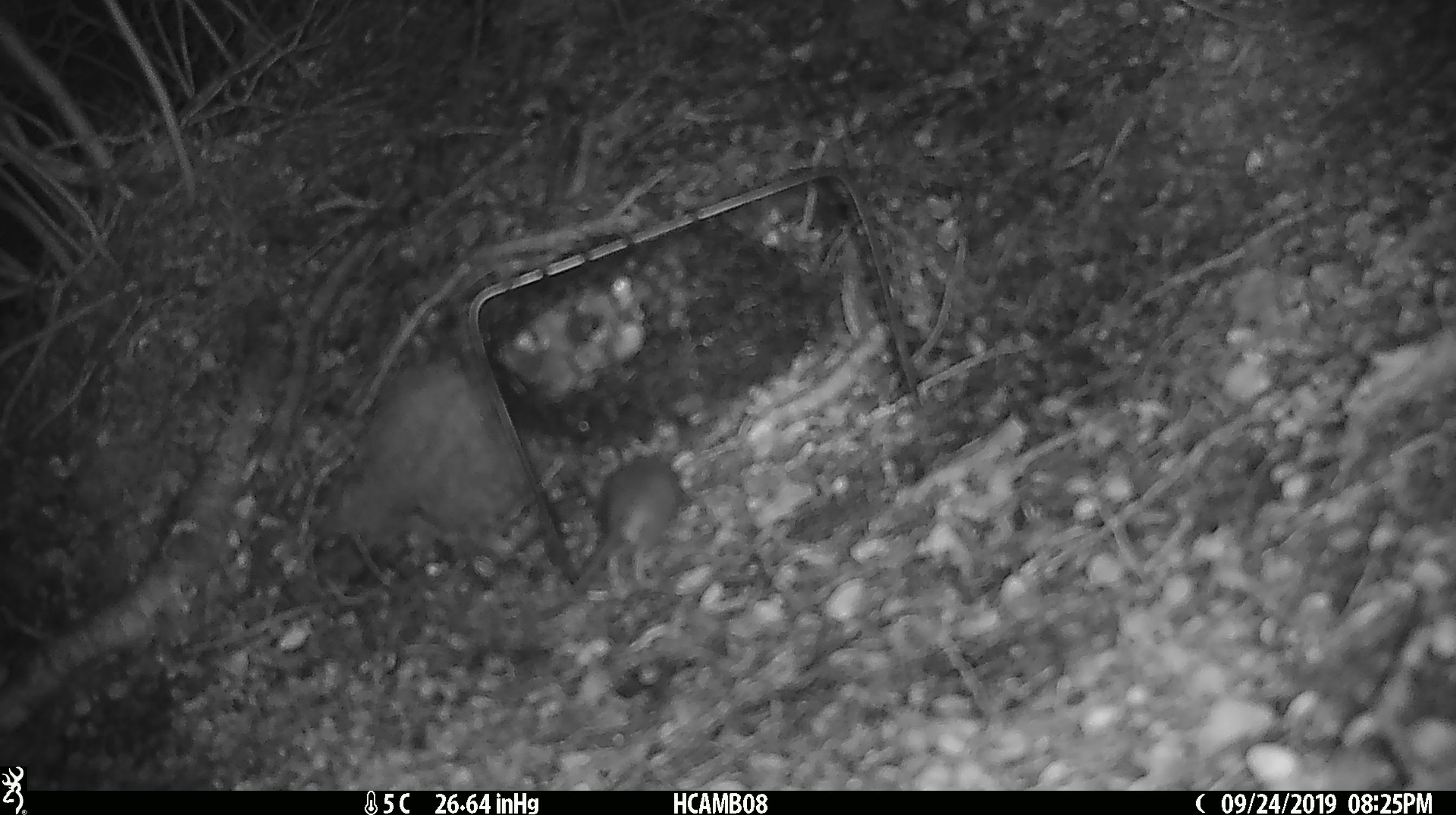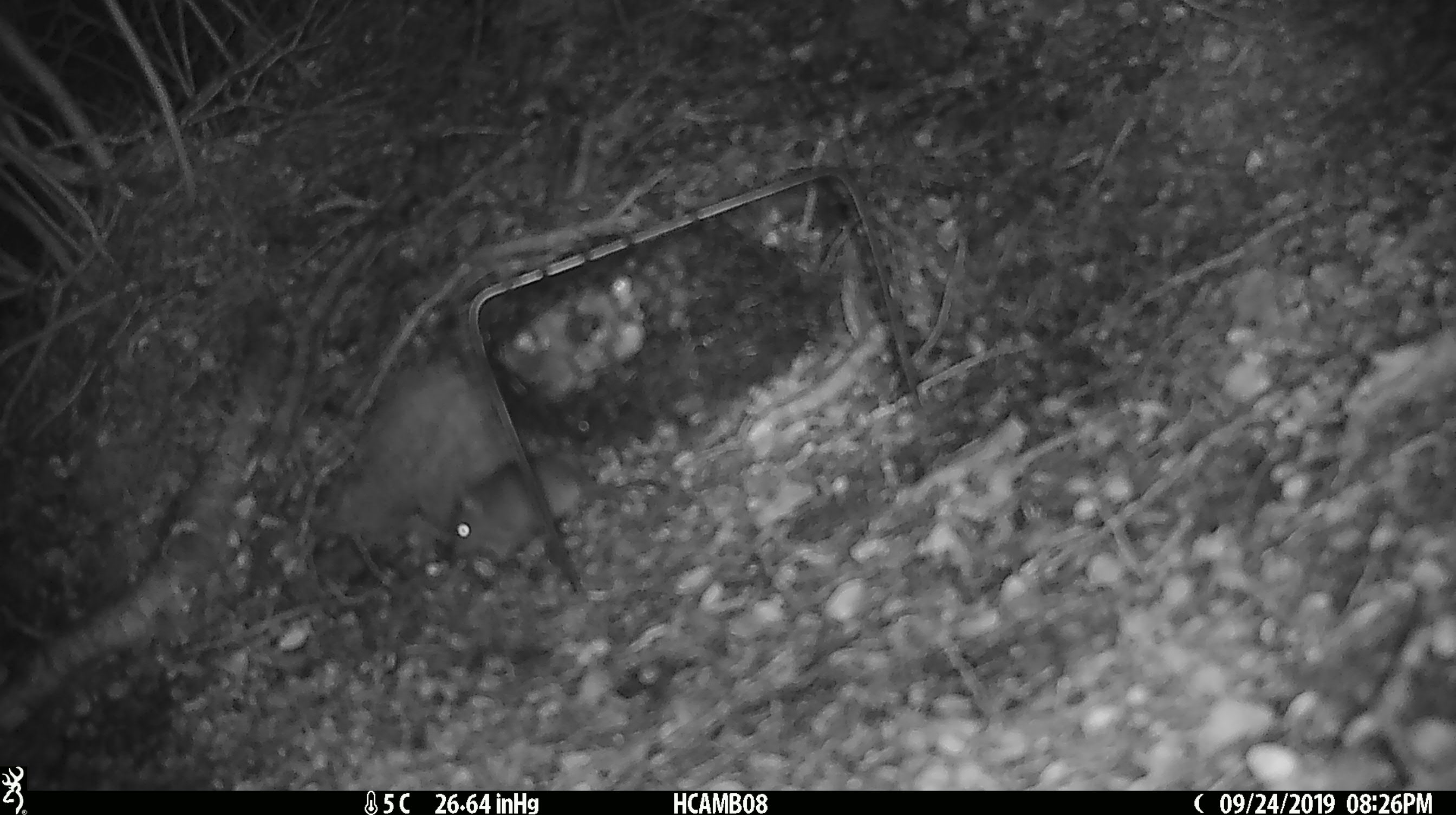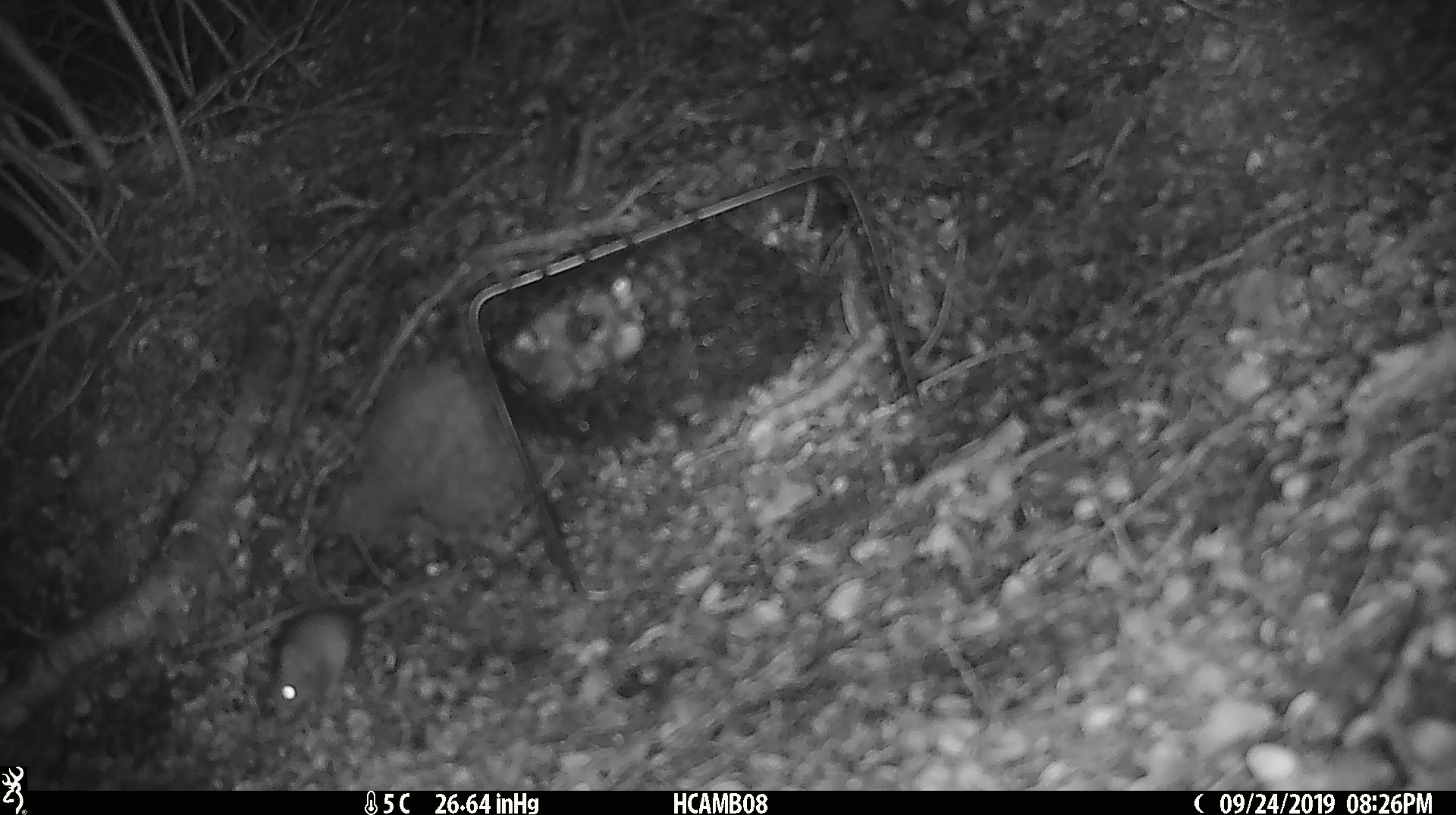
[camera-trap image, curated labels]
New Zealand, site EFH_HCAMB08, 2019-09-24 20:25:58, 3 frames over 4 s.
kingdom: Animalia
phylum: Chordata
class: Mammalia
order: Rodentia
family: Muridae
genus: Mus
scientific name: Mus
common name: mouse